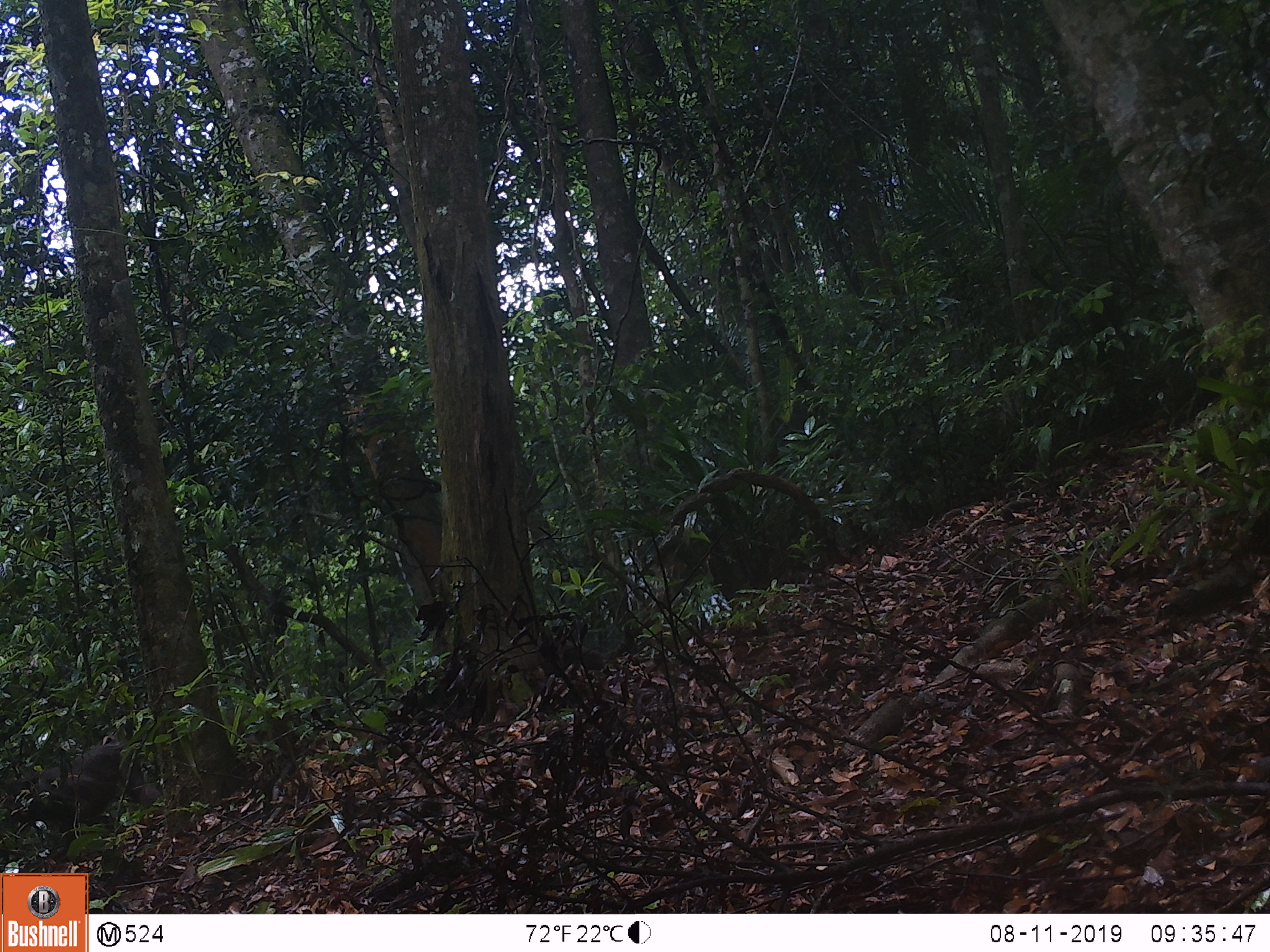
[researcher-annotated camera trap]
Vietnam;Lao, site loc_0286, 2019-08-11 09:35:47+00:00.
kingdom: Animalia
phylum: Chordata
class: Mammalia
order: Primates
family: Cercopithecidae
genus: Macaca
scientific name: Macaca arctoides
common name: stump-tailed macaque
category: stump tailed macaque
Stump tailed macaque (stump-tailed macaque) (Macaca arctoides). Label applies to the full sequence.